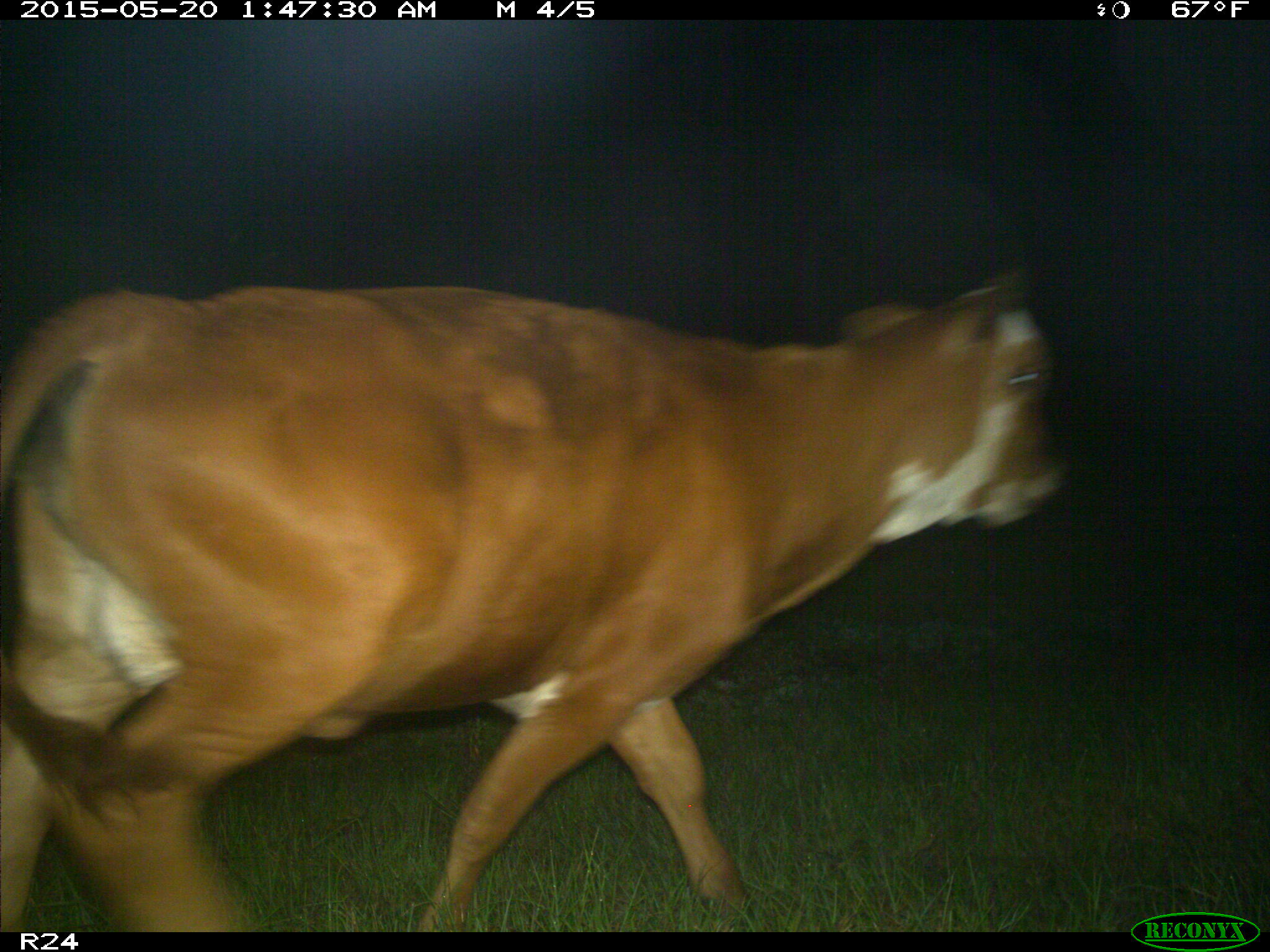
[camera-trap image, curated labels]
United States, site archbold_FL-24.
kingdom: Animalia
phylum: Chordata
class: Mammalia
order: Artiodactyla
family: Bovidae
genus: Bos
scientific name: Bos taurus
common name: domestic cow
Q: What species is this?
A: Bos taurus (domestic cow).